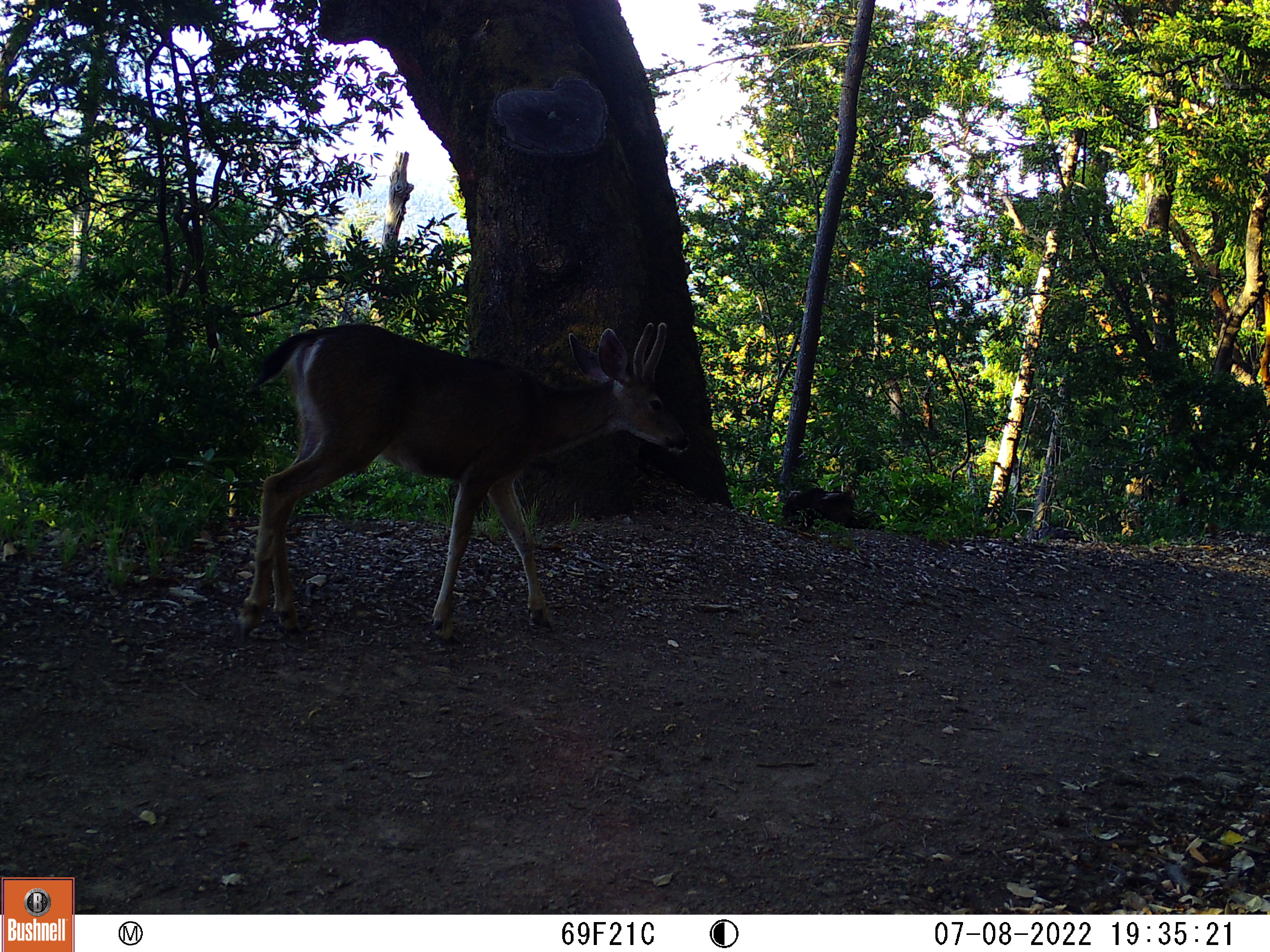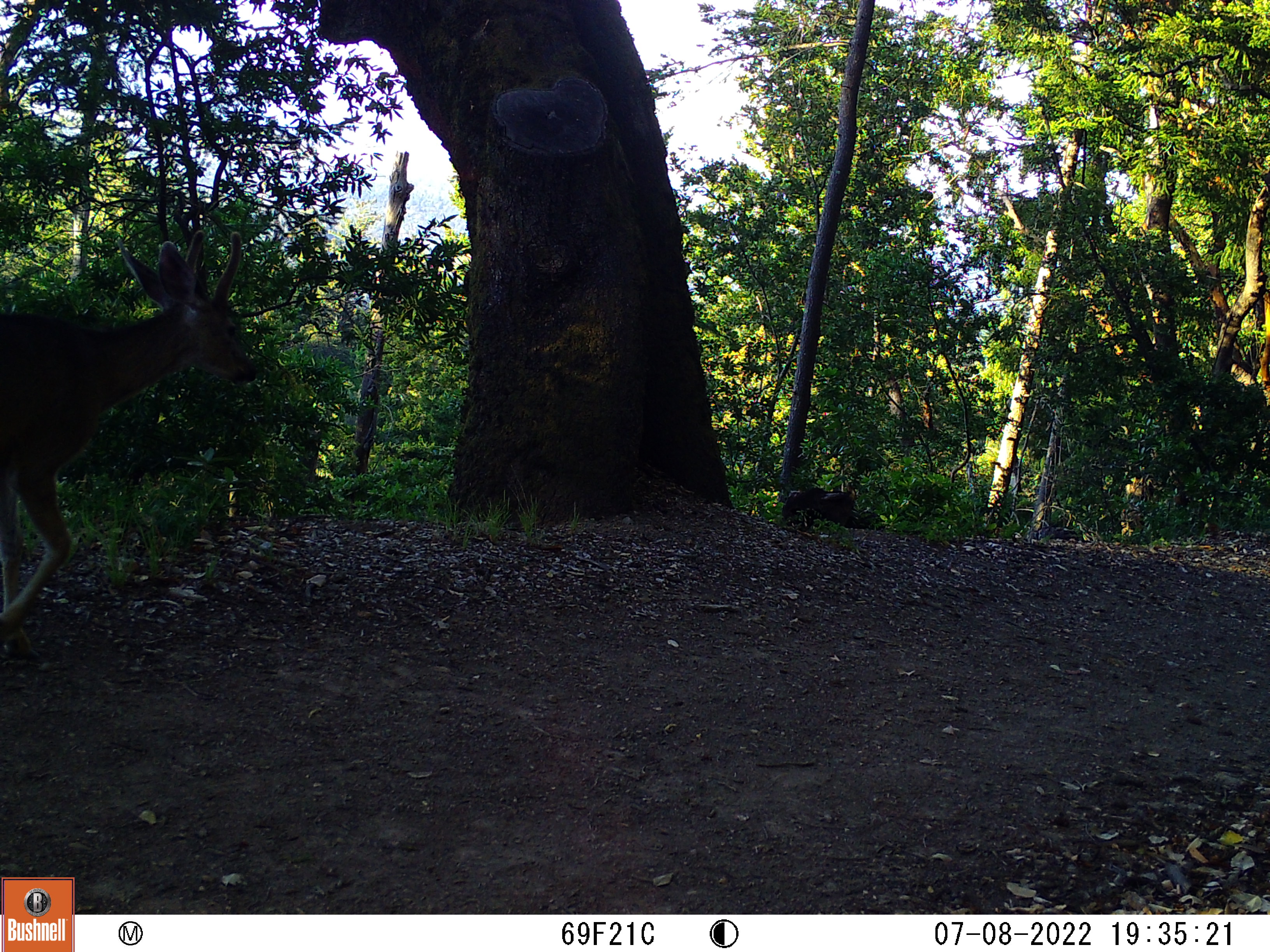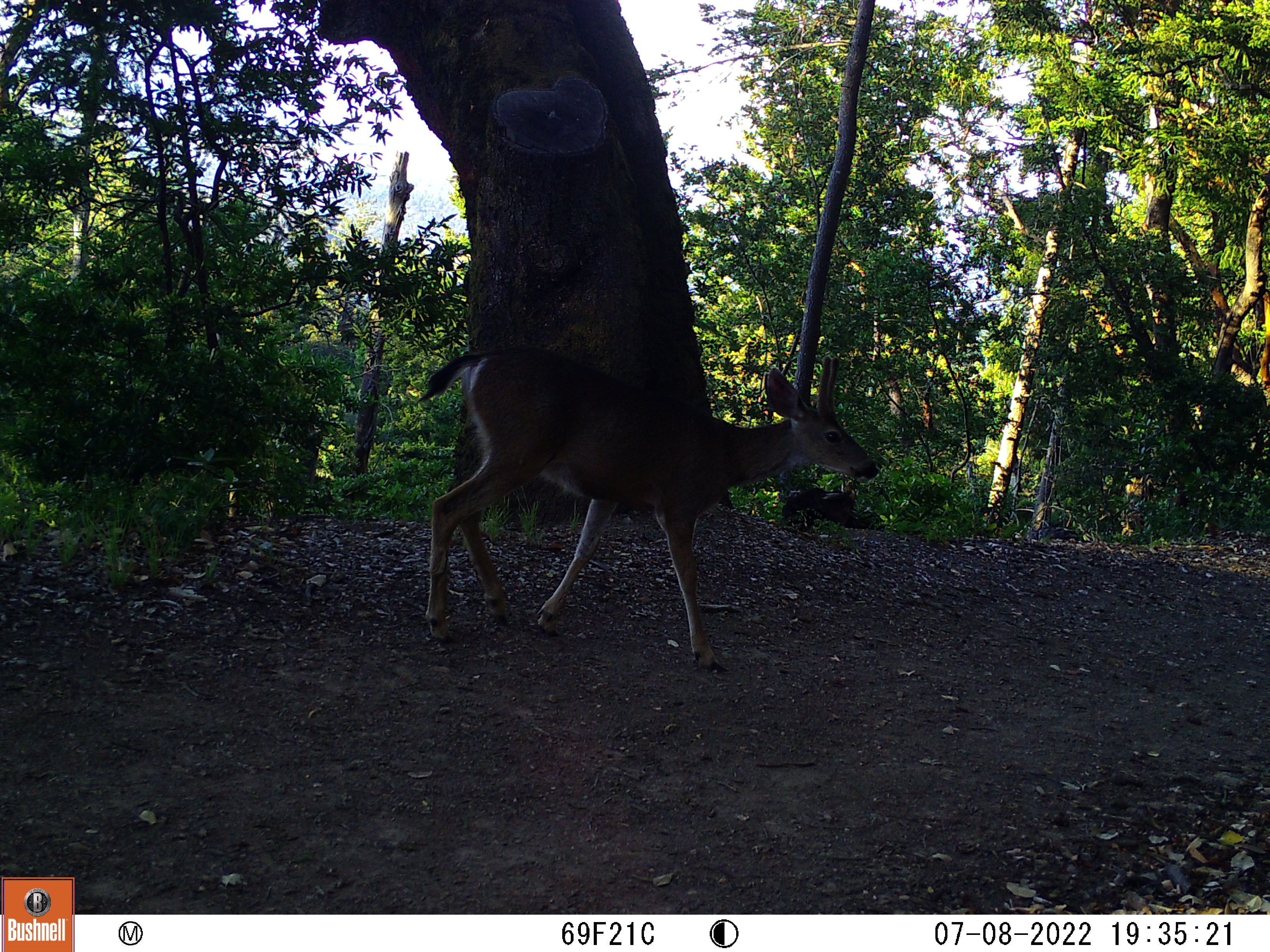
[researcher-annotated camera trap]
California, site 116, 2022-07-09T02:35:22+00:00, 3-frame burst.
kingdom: Animalia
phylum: Chordata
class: Mammalia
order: Artiodactyla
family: Cervidae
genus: Odocoileus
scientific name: Odocoileus hemionus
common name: mule deer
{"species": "mule deer (Odocoileus hemionus)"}